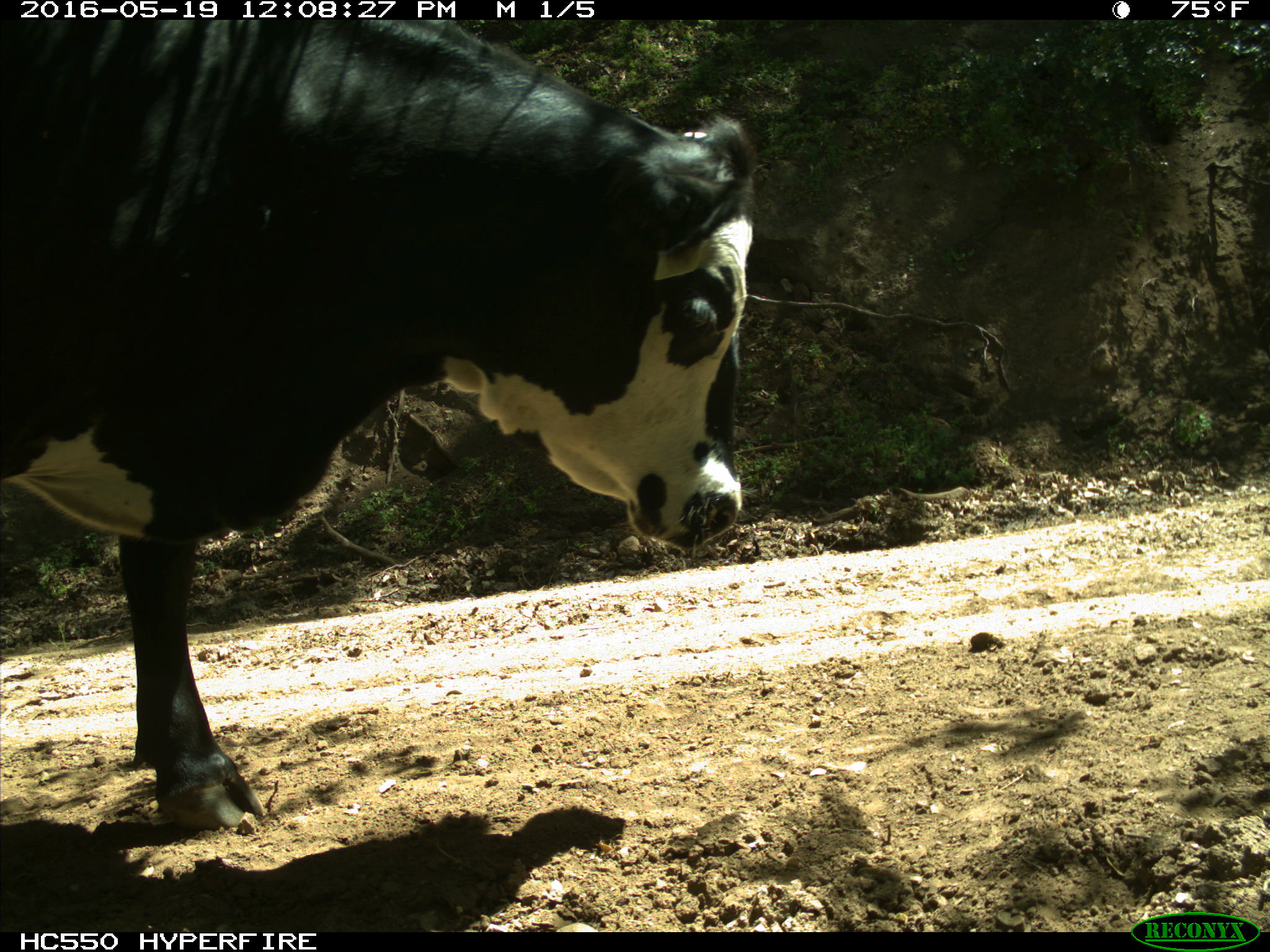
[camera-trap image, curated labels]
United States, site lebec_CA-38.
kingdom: Animalia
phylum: Chordata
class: Mammalia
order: Artiodactyla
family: Bovidae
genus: Bos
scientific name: Bos taurus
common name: domestic cow